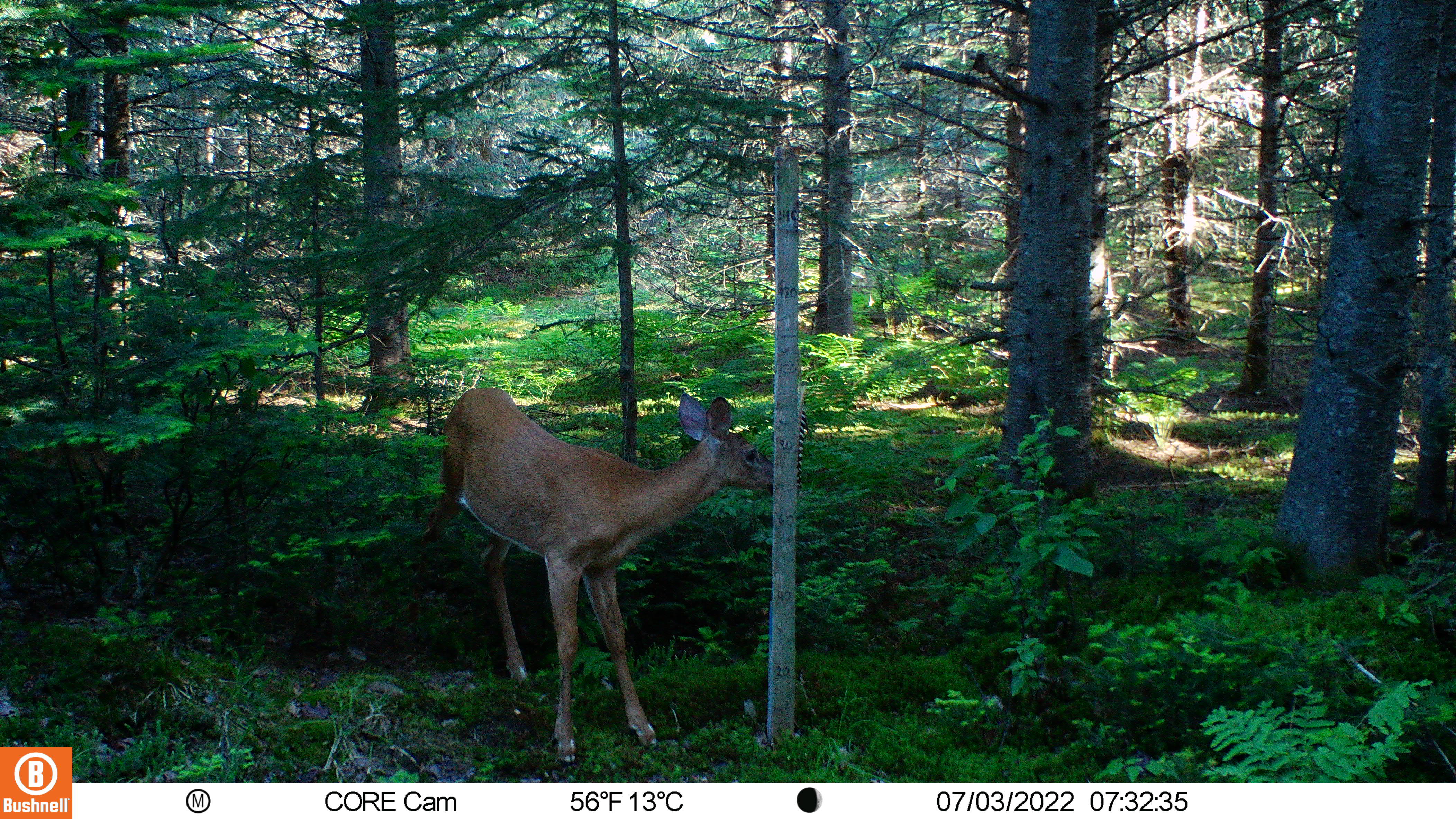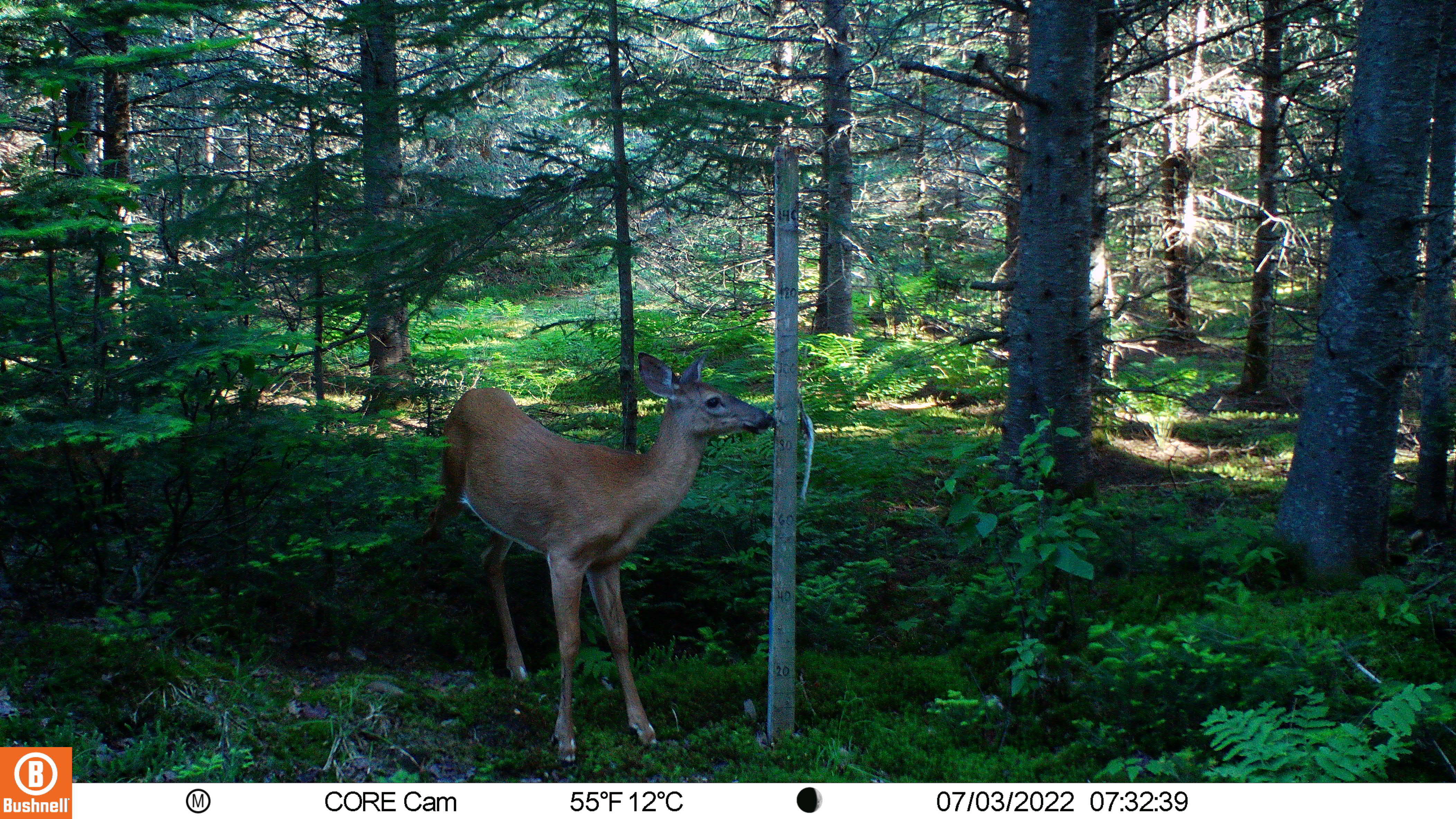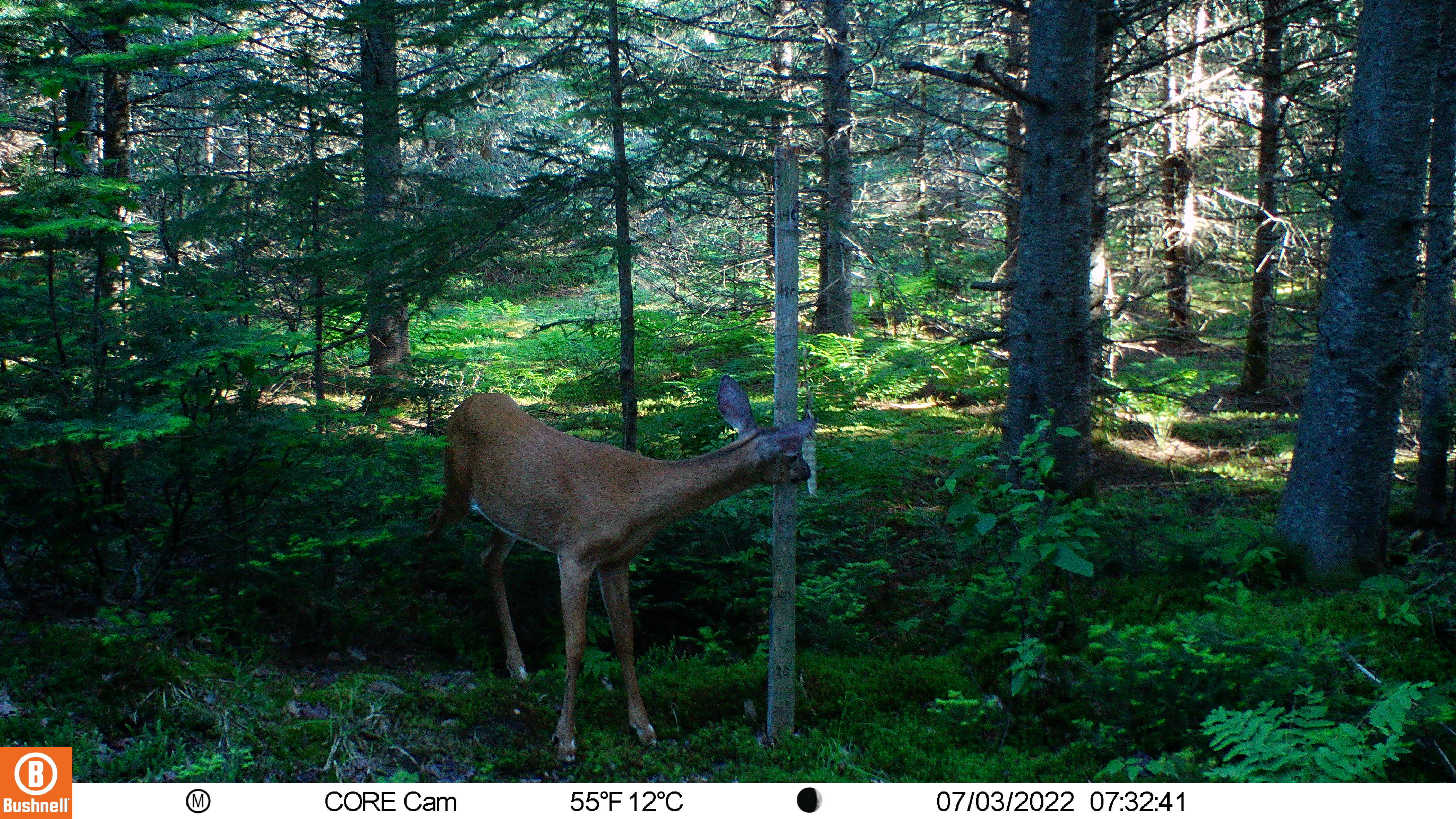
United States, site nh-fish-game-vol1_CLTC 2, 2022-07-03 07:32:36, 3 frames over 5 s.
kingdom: Animalia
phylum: Chordata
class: Mammalia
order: Artiodactyla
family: Cervidae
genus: Odocoileus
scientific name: Odocoileus virginianus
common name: white-tailed deer